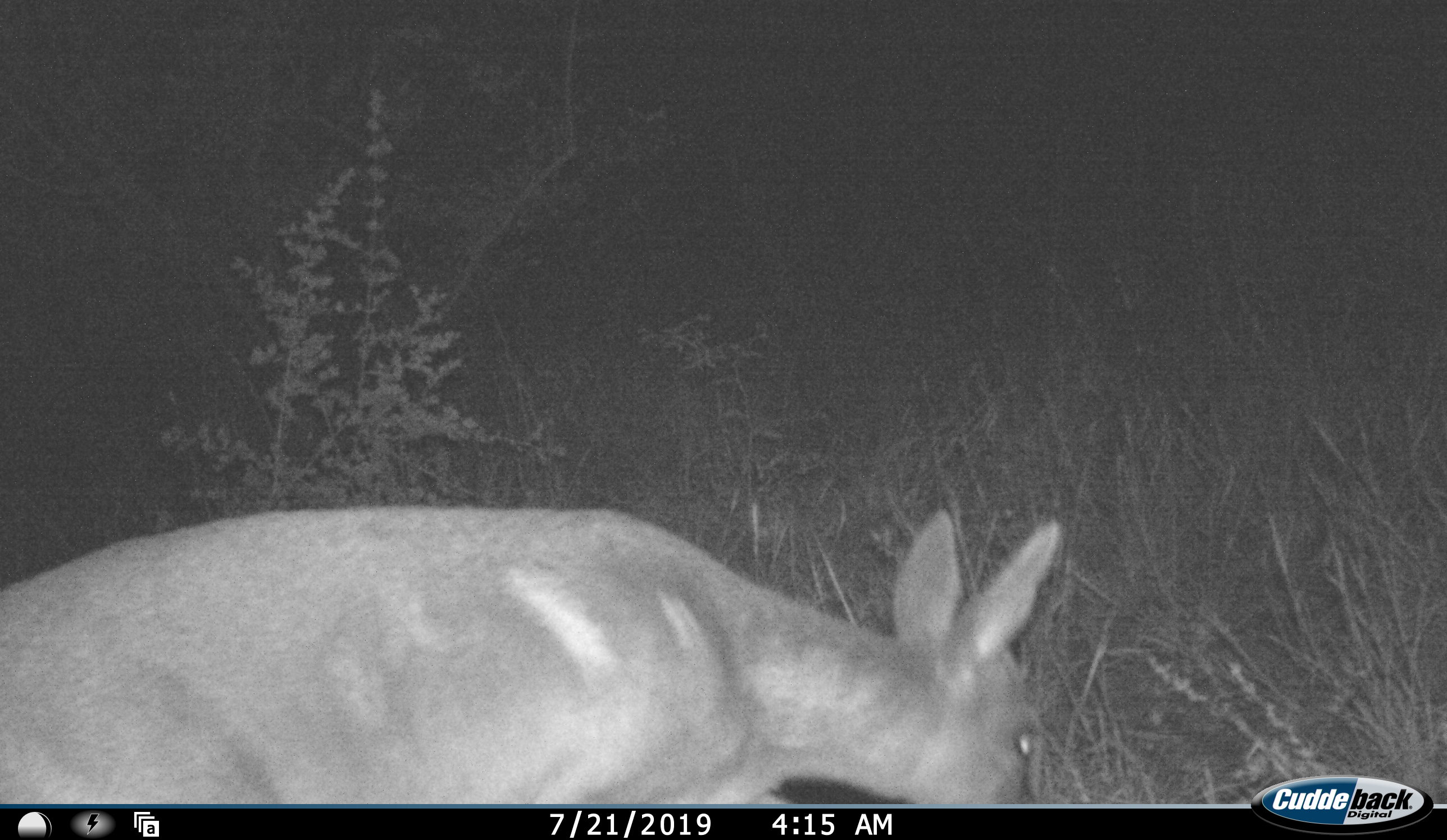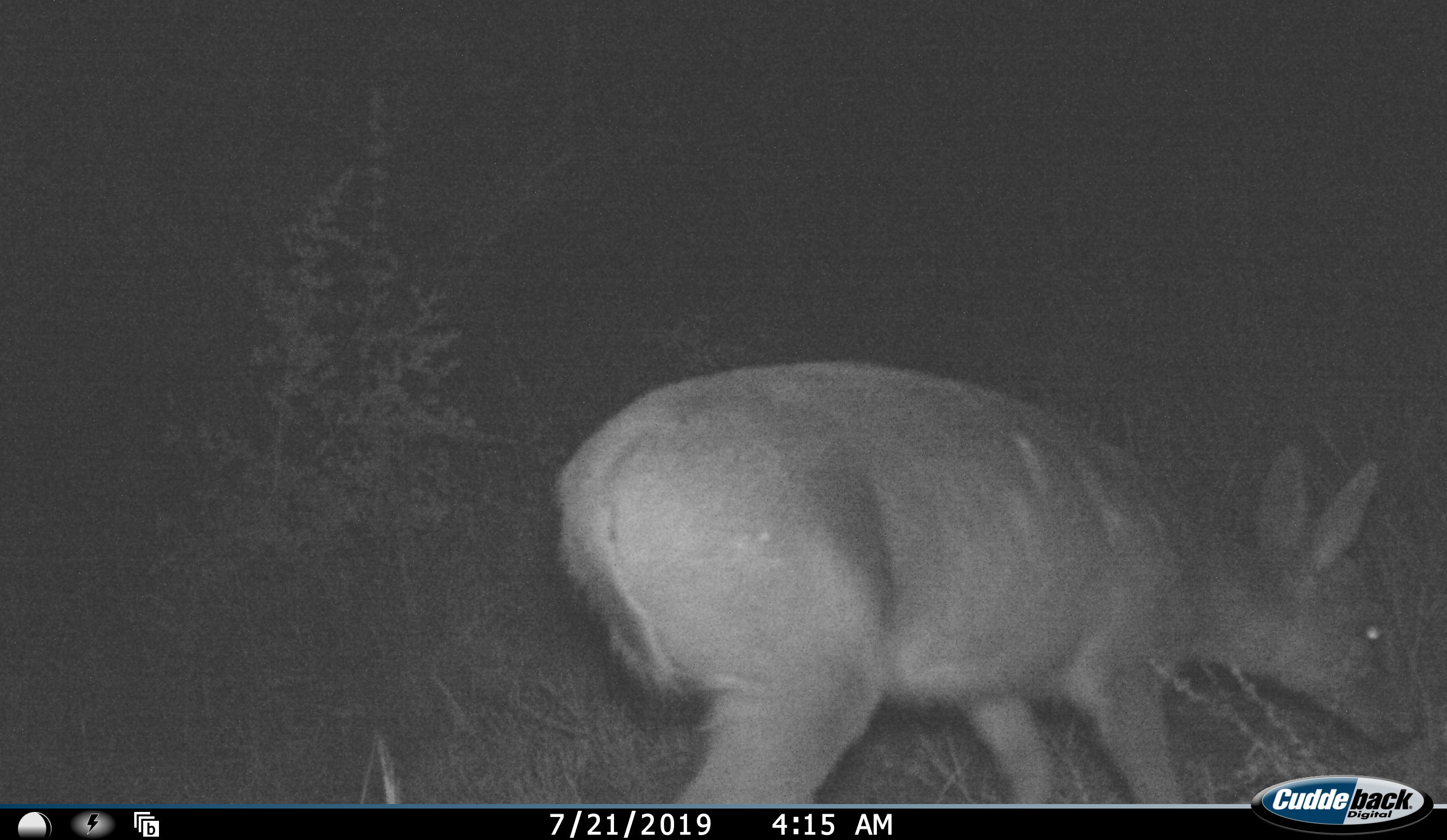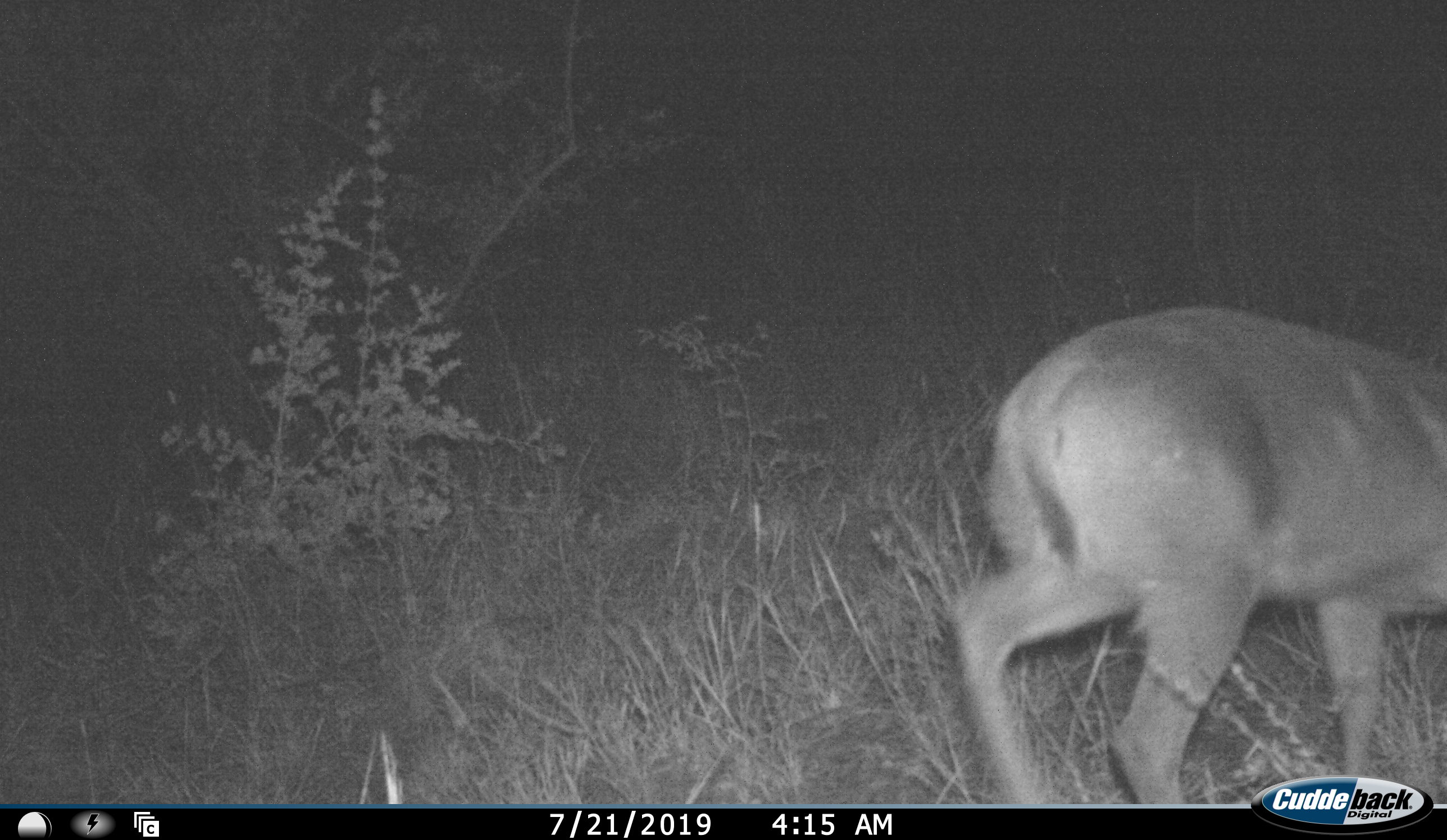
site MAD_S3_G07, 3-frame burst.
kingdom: Animalia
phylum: Chordata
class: Mammalia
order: Artiodactyla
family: Bovidae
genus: Redunca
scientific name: Redunca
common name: reedbuck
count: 1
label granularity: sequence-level